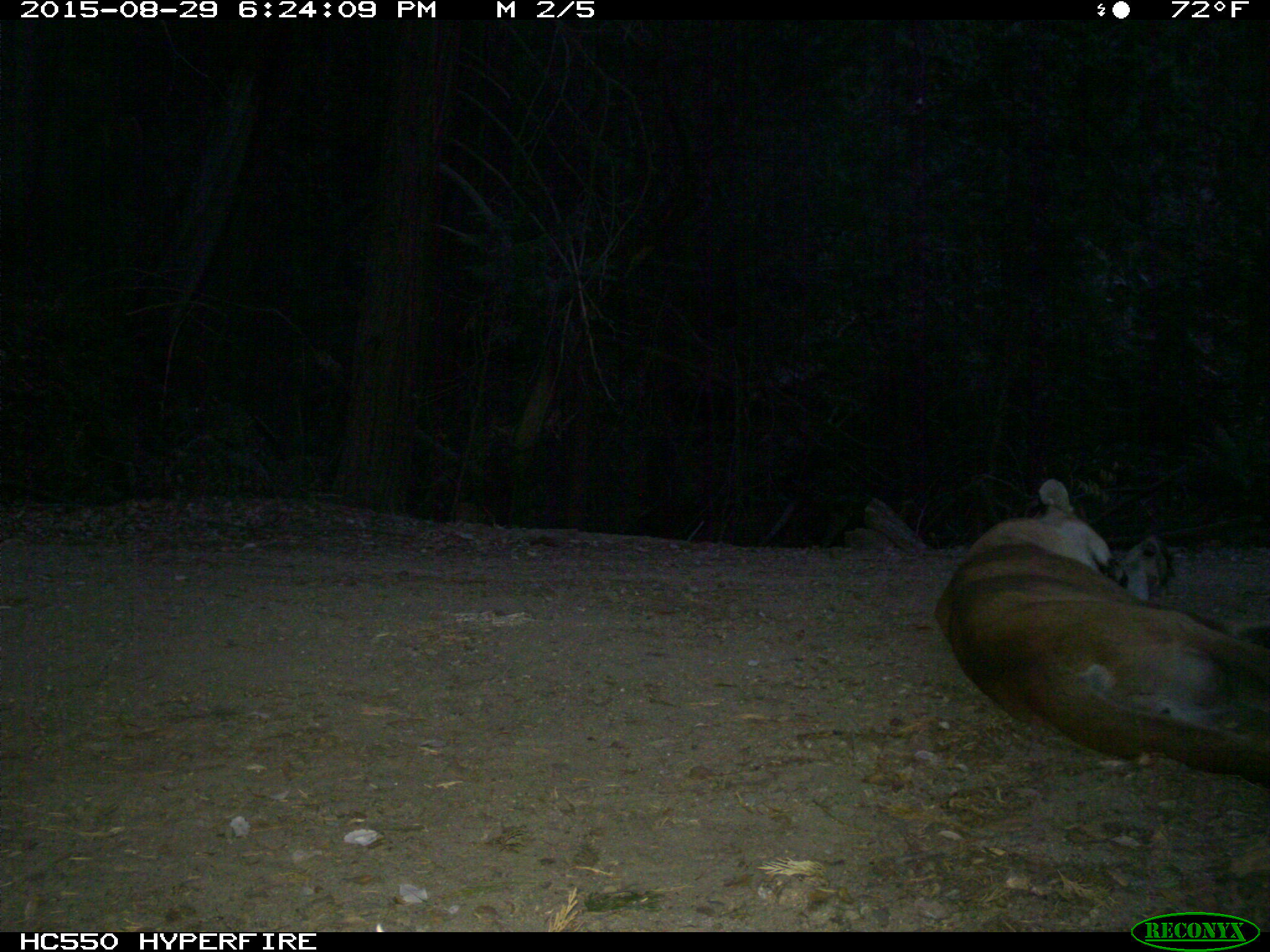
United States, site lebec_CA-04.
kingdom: Animalia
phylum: Chordata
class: Mammalia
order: Carnivora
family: Felidae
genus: Puma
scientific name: Puma concolor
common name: mountain lion